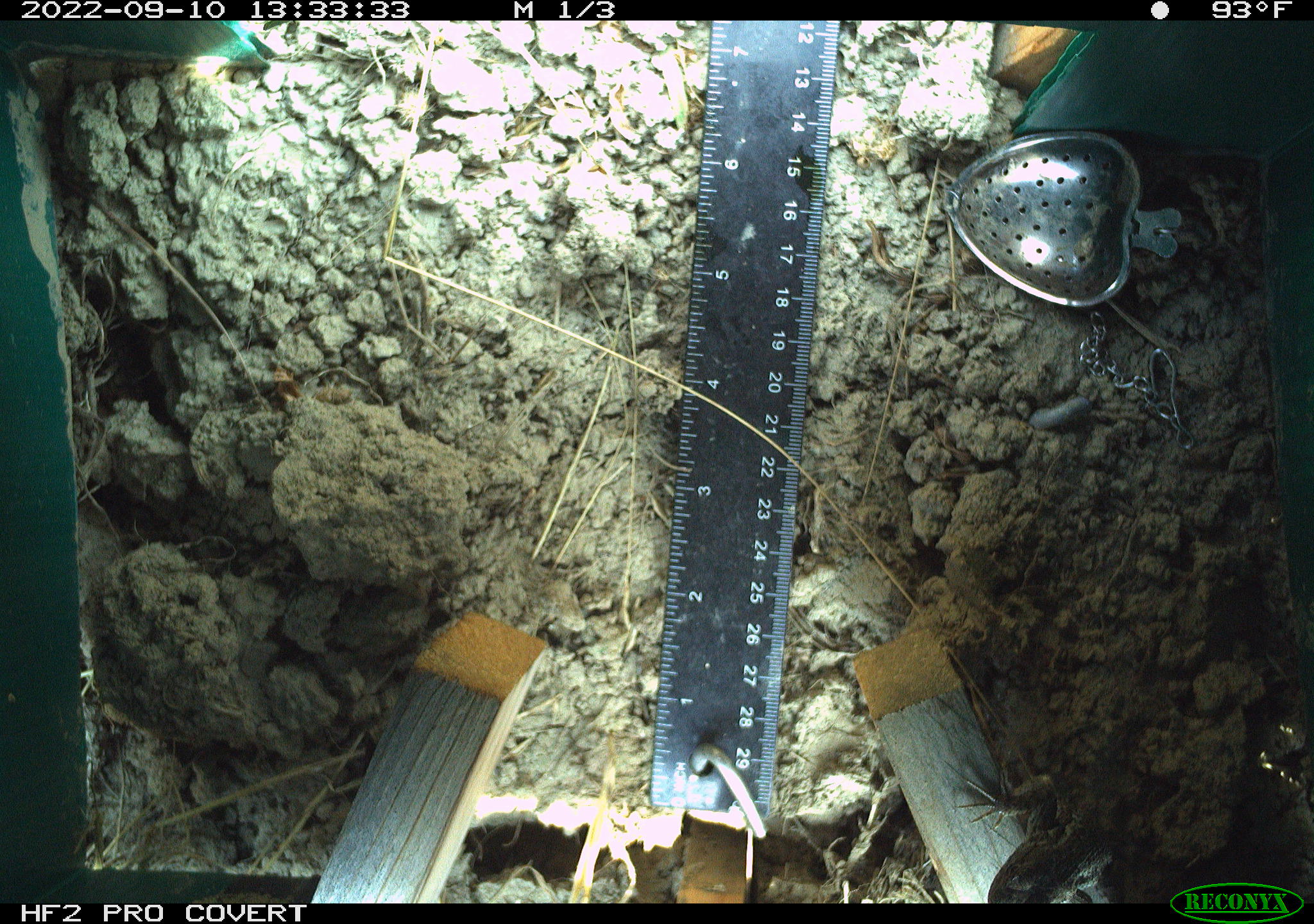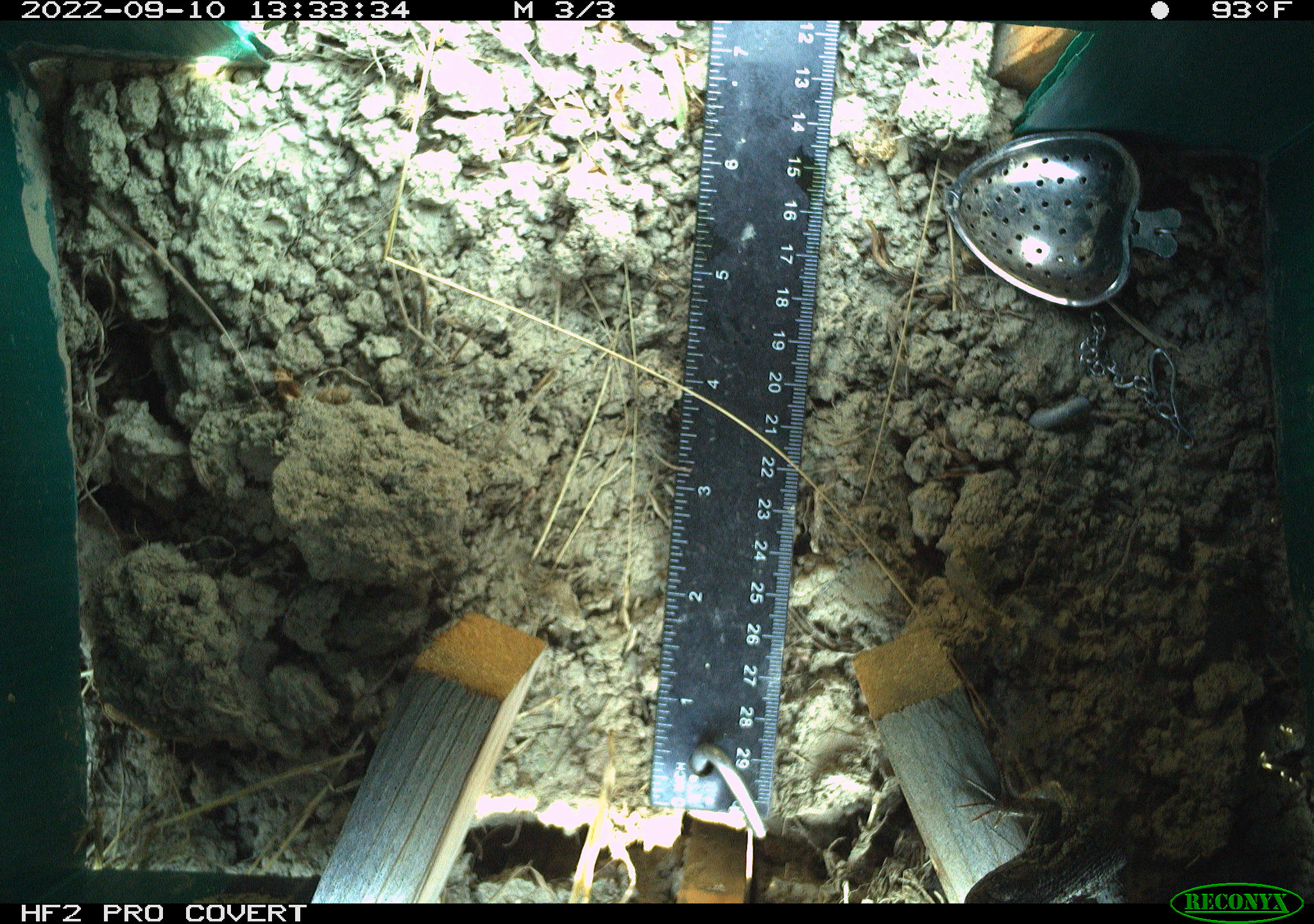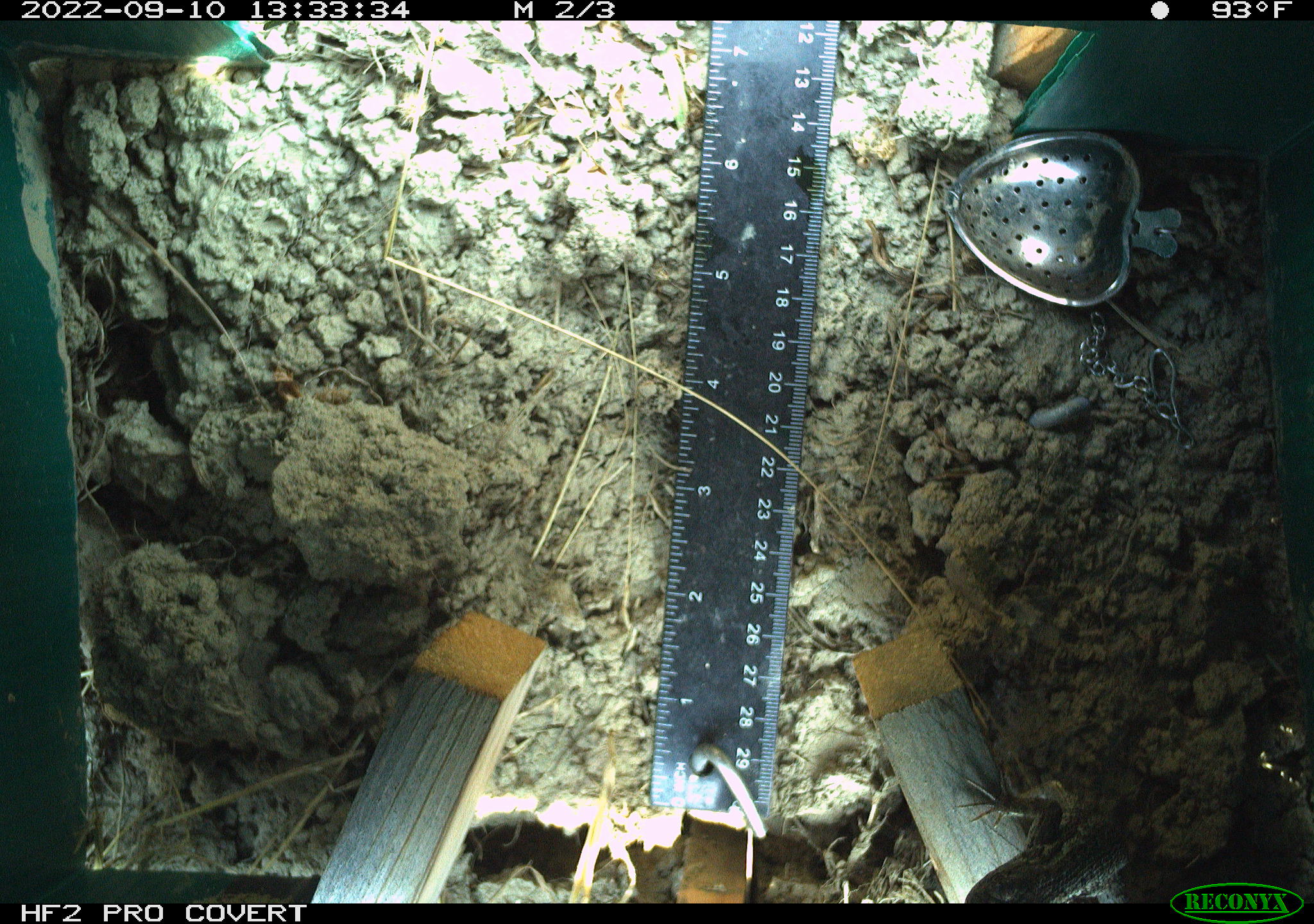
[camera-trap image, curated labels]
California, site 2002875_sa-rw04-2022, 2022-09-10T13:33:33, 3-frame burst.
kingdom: Animalia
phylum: Chordata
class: Reptilia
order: Squamata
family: Phrynosomatidae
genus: Sceloporus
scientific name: Sceloporus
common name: spiny lizards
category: sceloporus species